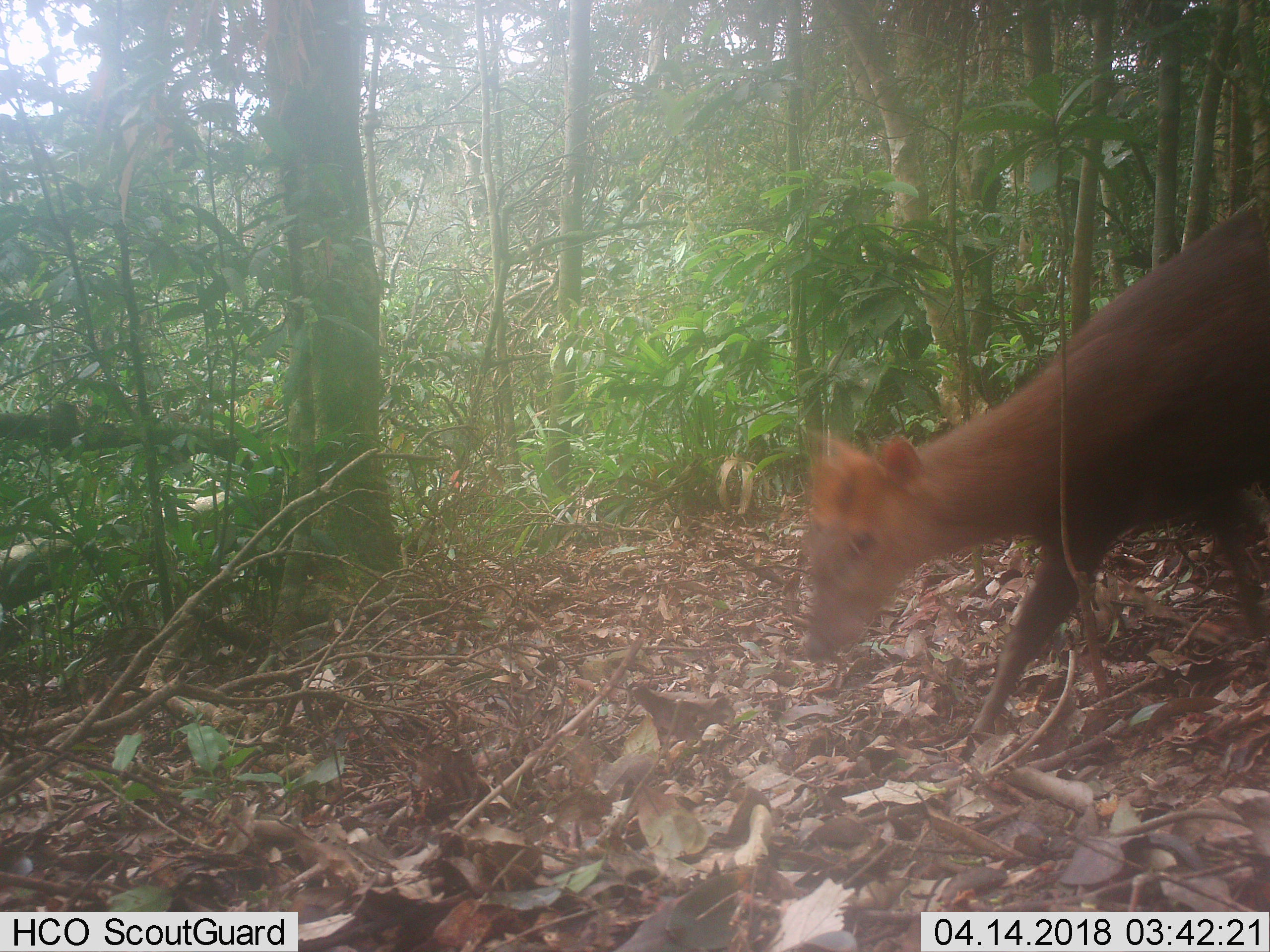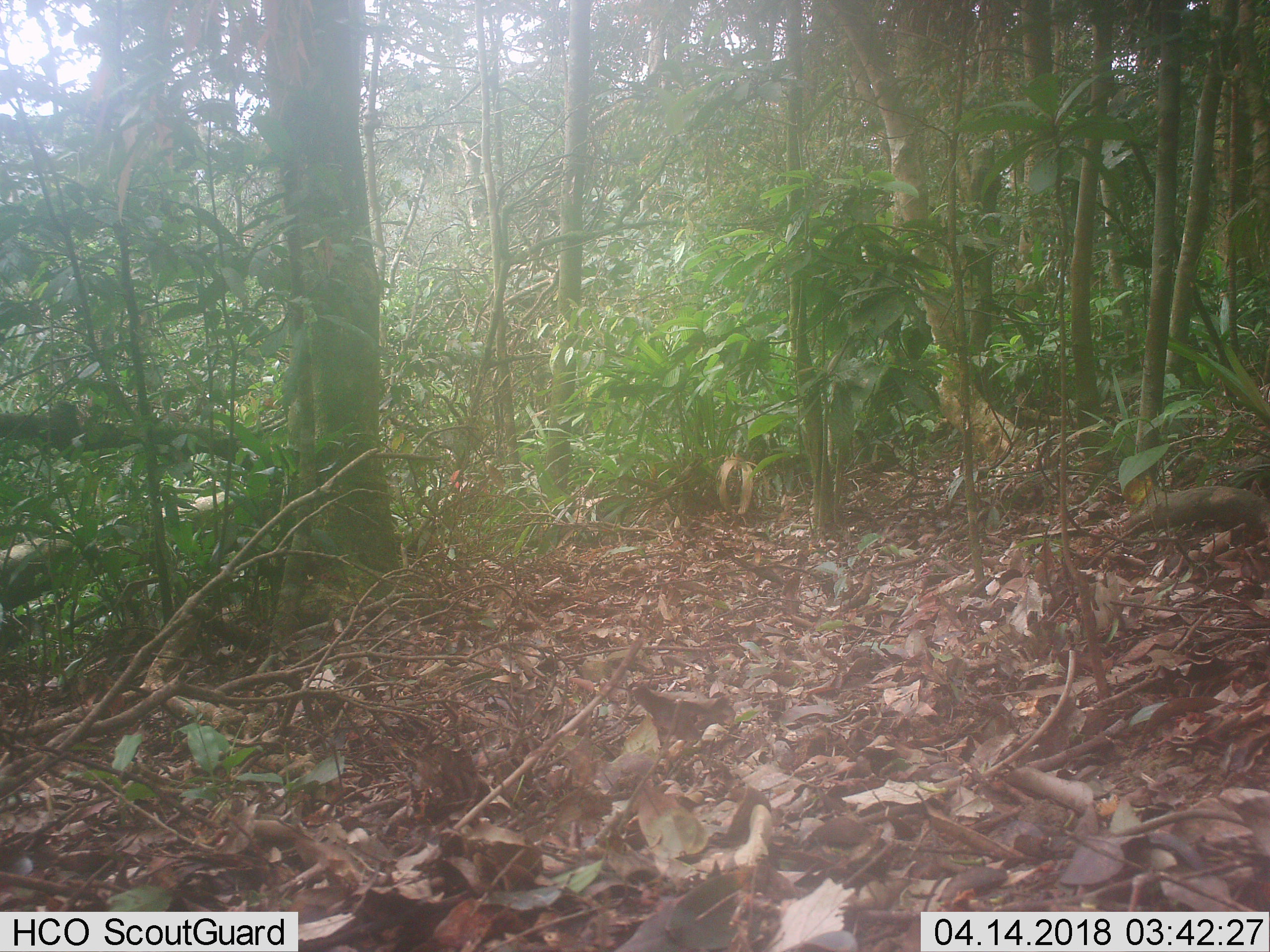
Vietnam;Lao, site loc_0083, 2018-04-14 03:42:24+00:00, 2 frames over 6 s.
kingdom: Animalia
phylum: Chordata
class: Mammalia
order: Artiodactyla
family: Cervidae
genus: Muntiacus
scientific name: Muntiacus rooseveltorum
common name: roosevelt's muntjac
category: roosevelts muntjac group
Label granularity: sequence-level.